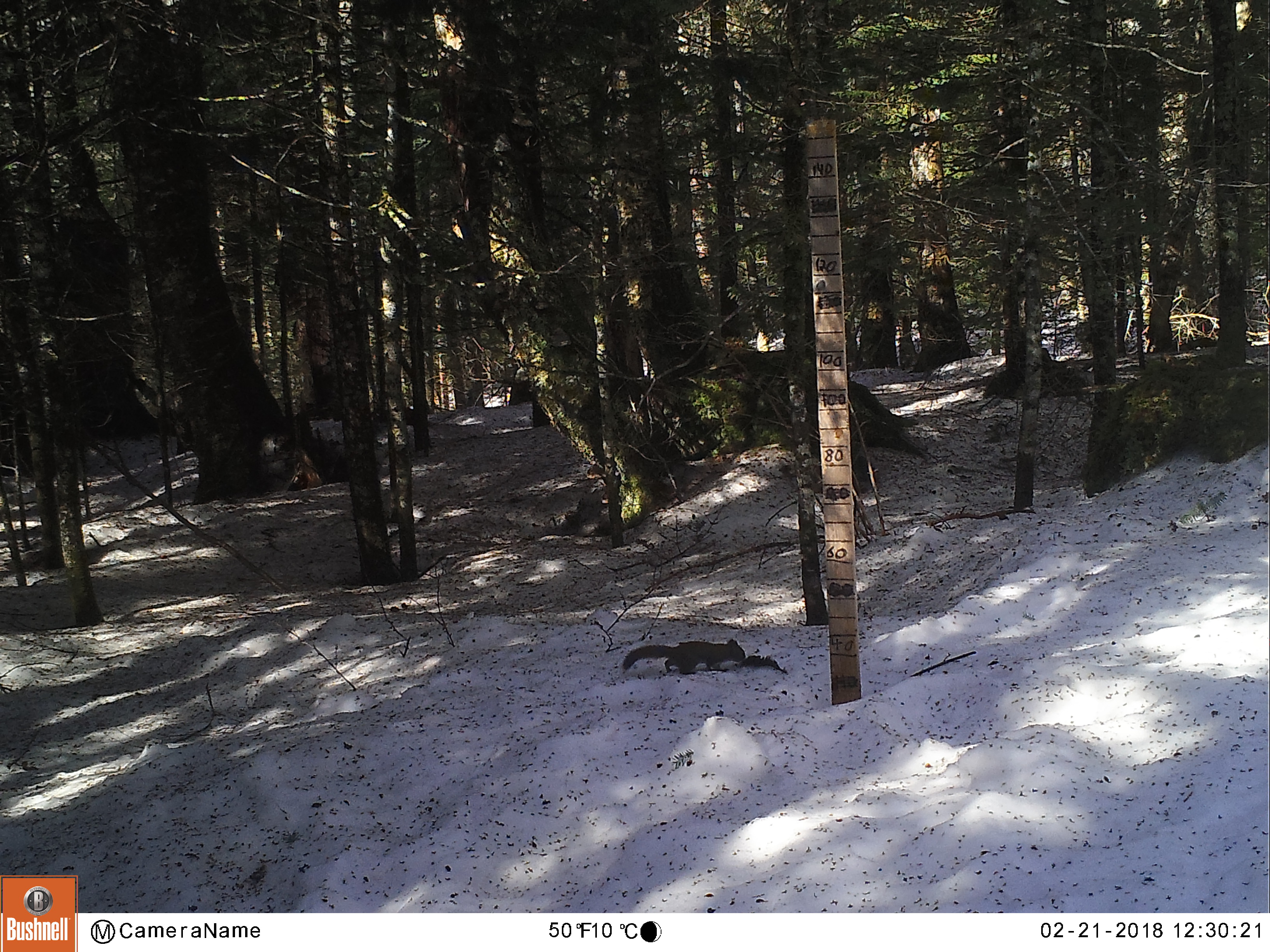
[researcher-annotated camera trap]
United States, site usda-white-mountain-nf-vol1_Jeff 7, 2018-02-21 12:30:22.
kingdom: Animalia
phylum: Chordata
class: Mammalia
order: Rodentia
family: Sciuridae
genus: Tamiasciurus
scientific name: Tamiasciurus hudsonicus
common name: red squirrel